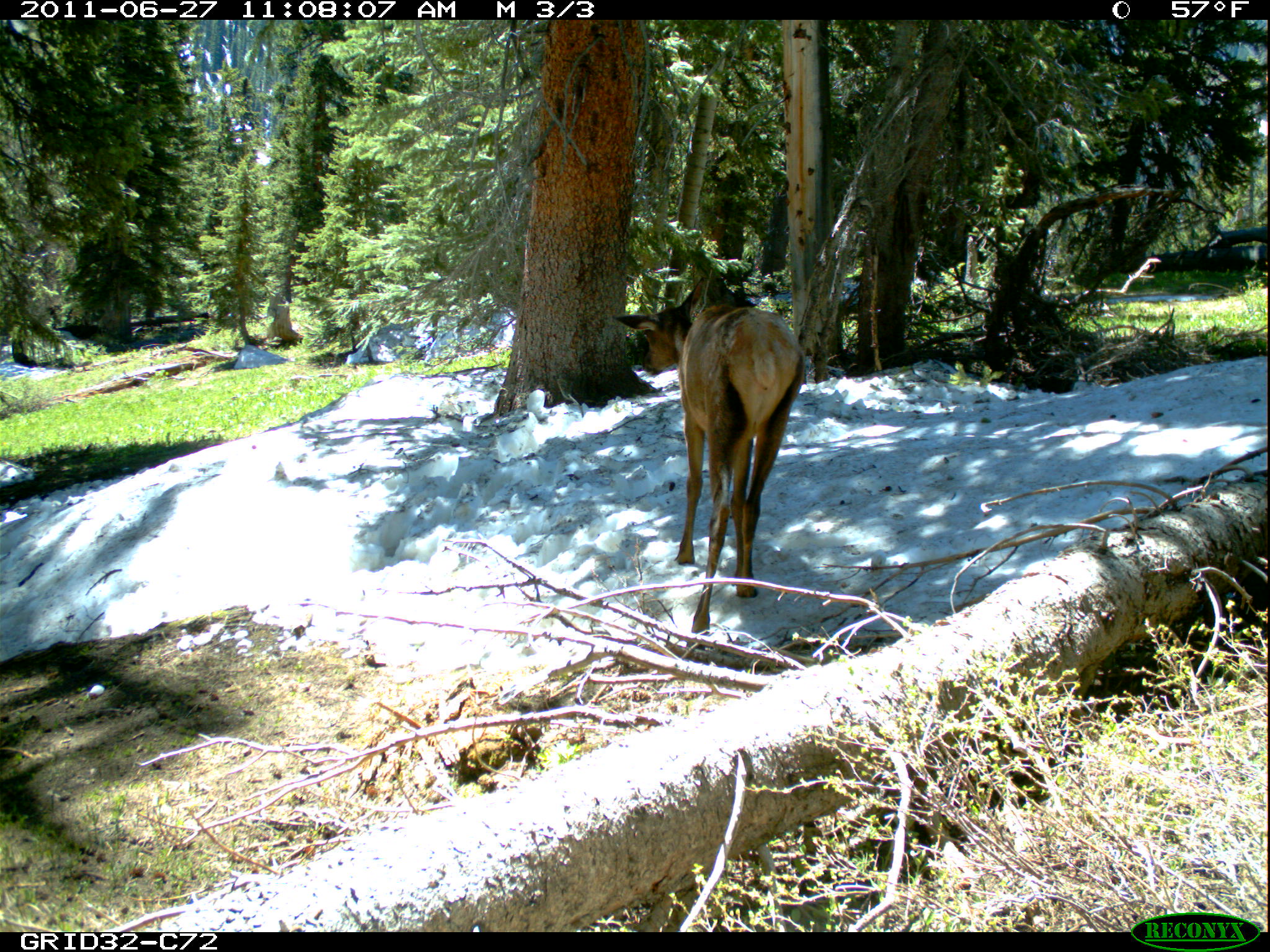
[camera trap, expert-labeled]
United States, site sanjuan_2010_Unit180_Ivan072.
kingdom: Animalia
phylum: Chordata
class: Mammalia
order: Artiodactyla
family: Cervidae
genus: Cervus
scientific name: Cervus elaphus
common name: red deer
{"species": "Cervus elaphus (red deer)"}